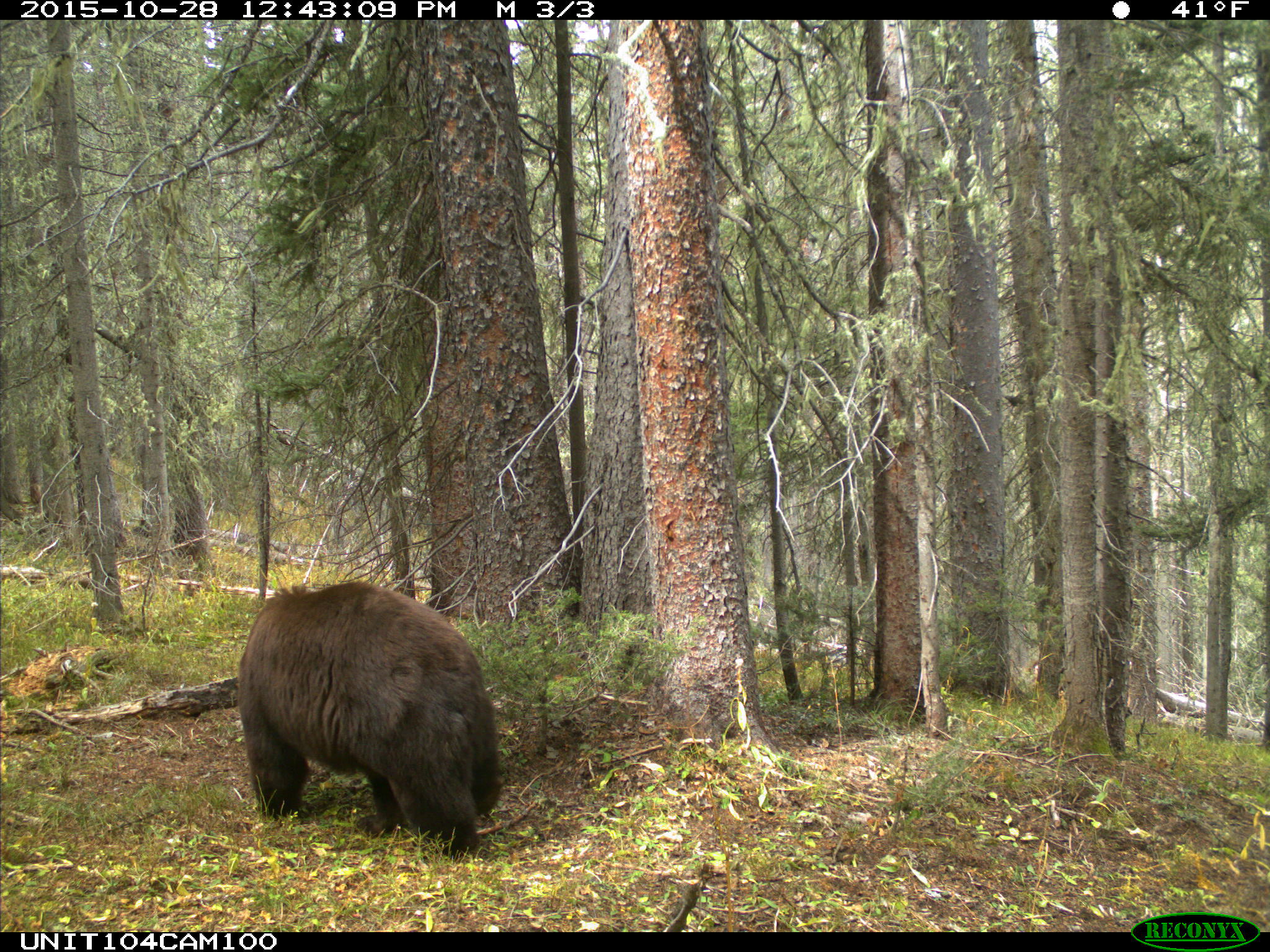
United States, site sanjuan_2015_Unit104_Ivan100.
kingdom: Animalia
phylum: Chordata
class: Mammalia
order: Carnivora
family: Ursidae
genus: Ursus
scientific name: Ursus americanus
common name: american black bear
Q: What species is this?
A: Ursus americanus (american black bear).